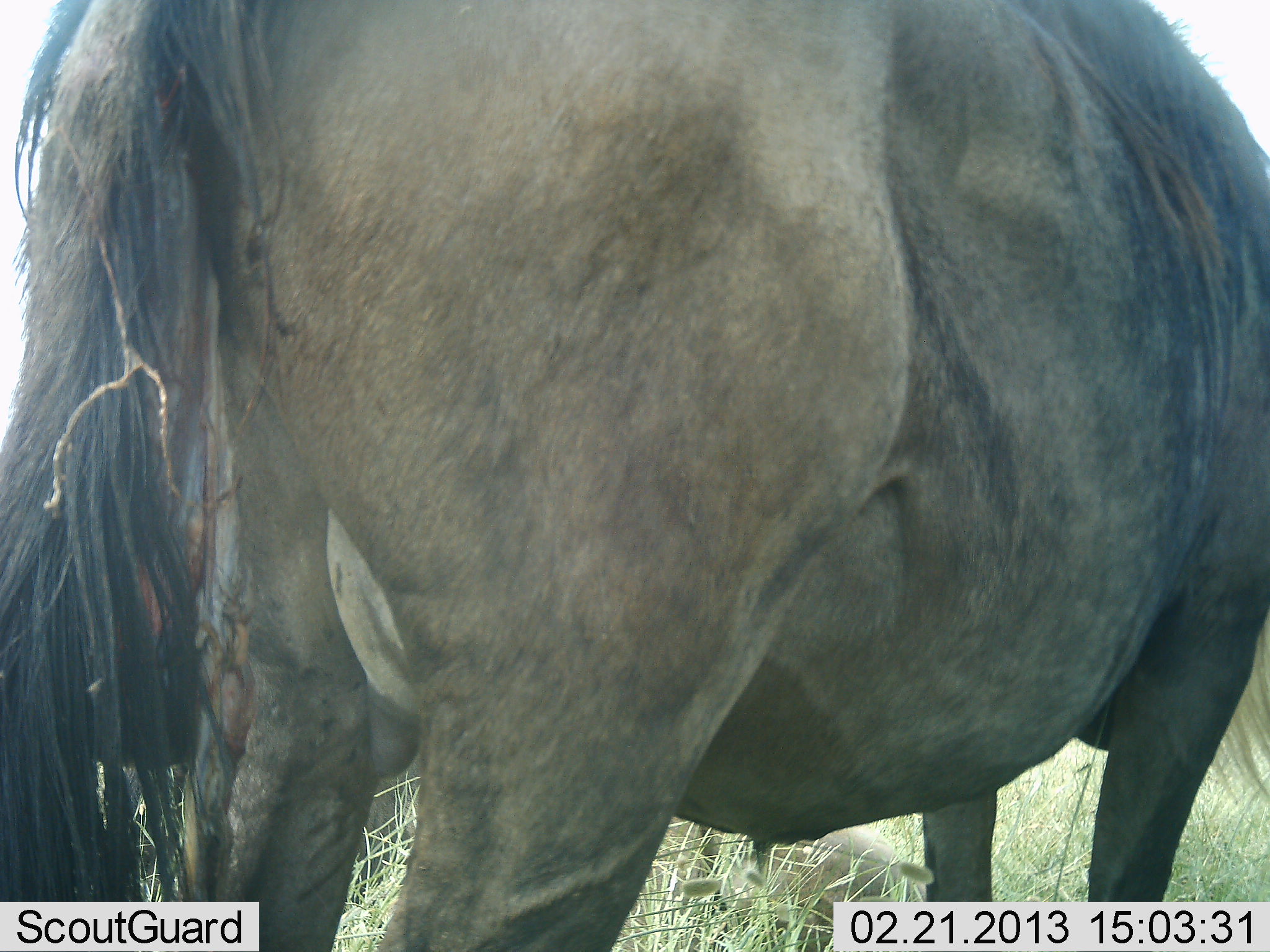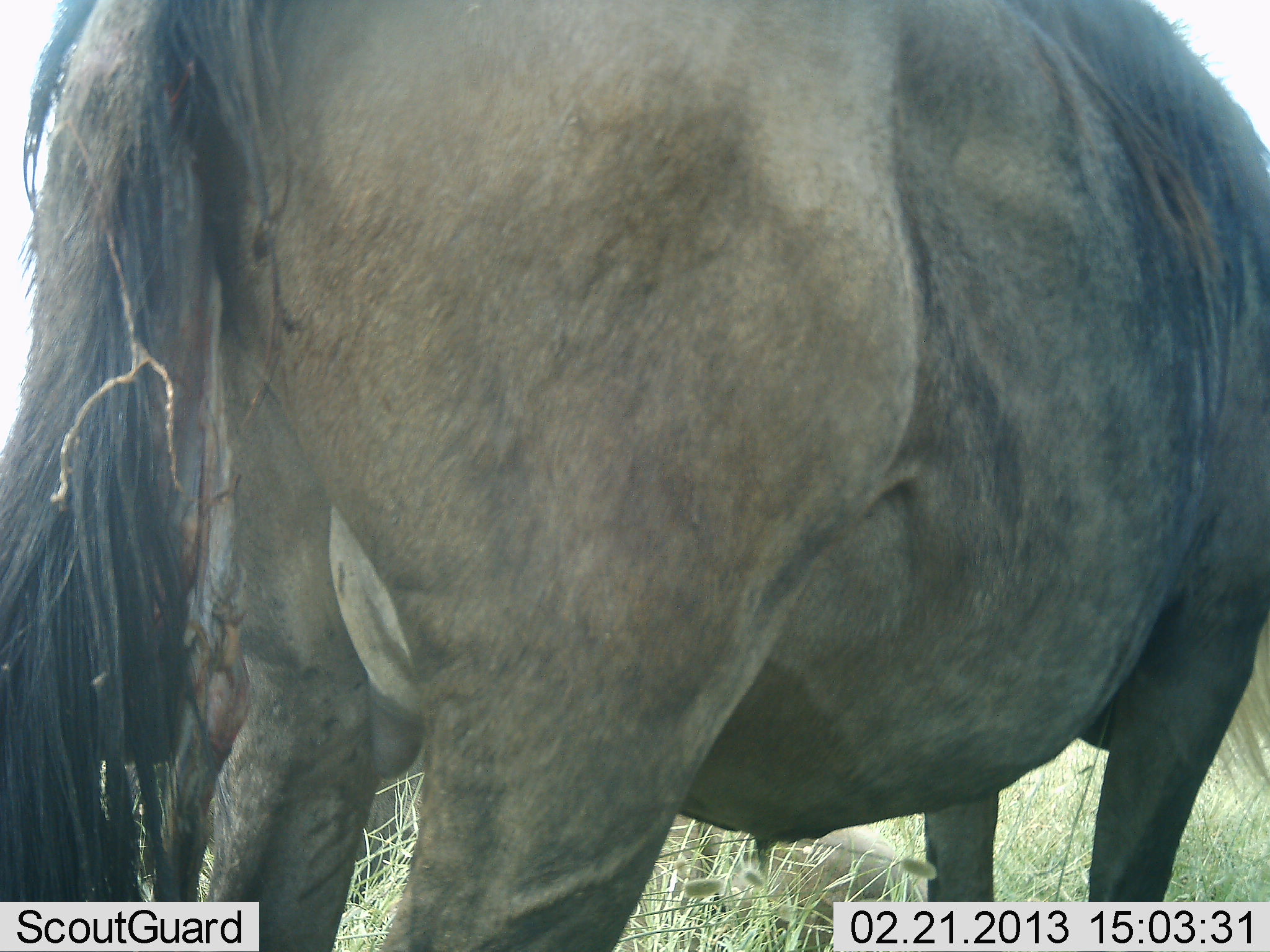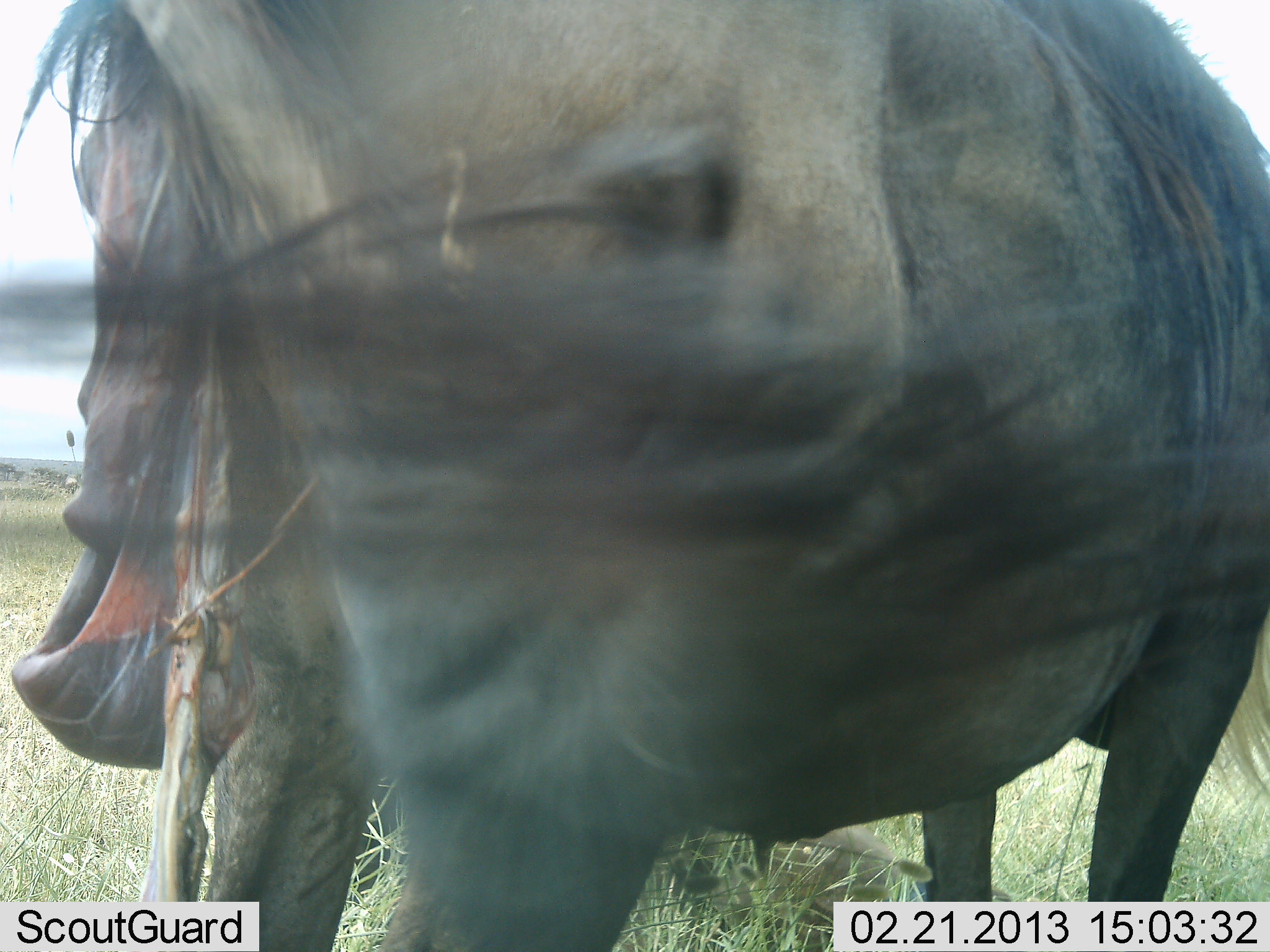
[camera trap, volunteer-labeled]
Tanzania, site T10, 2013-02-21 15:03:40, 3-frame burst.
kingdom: Animalia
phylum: Chordata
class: Mammalia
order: Artiodactyla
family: Bovidae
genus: Connochaetes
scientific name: Connochaetes taurinus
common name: blue wildebeest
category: wildebeest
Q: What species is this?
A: Wildebeest (blue wildebeest) (Connochaetes taurinus).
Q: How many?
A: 1.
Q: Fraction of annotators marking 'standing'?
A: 94%.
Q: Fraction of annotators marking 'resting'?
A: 6%.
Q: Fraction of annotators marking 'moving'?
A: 0%.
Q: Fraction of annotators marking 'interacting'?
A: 17%.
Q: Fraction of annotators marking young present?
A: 17%.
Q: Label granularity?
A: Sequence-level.